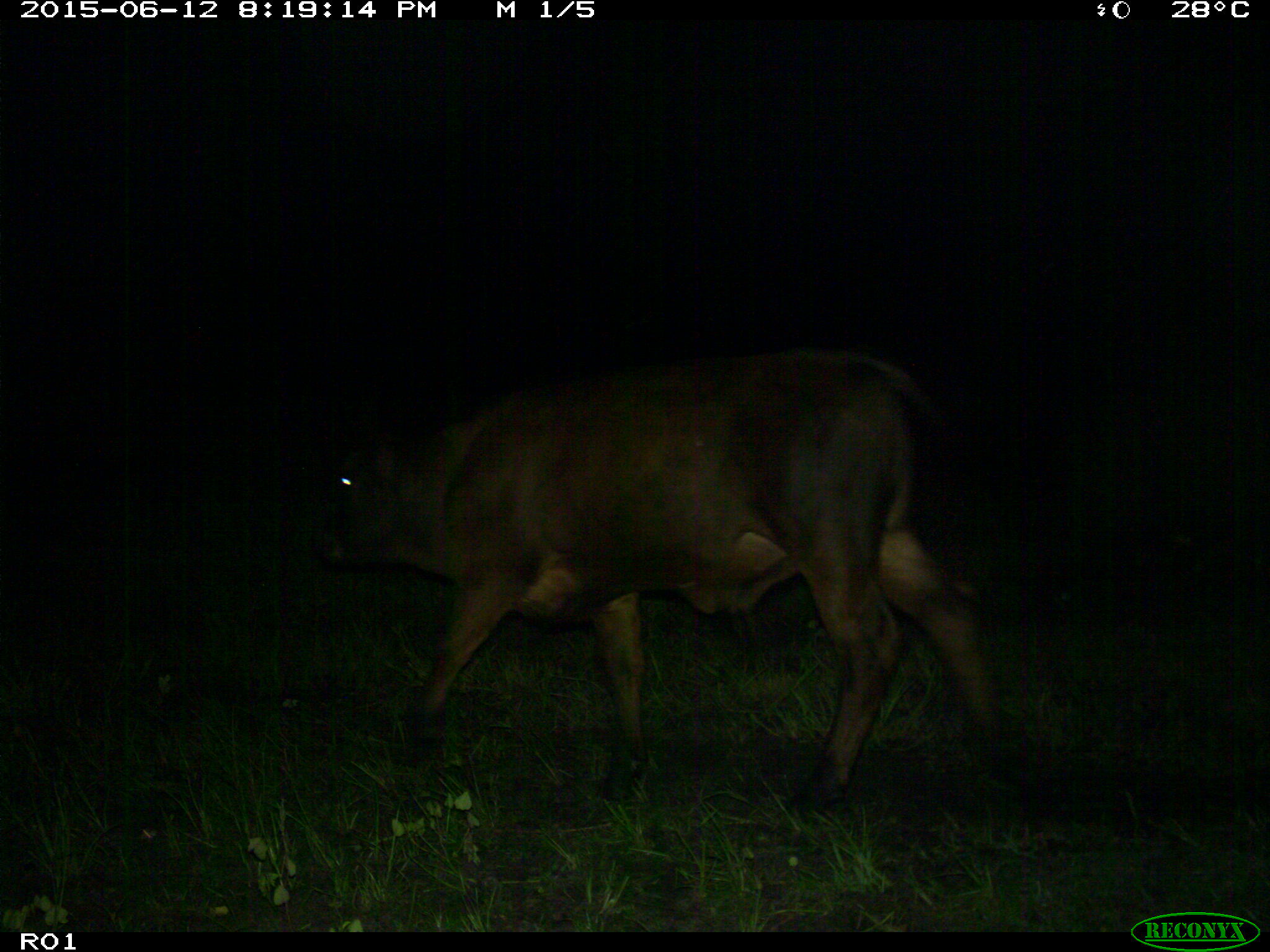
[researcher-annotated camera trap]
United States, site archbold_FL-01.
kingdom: Animalia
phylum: Chordata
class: Mammalia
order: Artiodactyla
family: Bovidae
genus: Bos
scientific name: Bos taurus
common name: domestic cow